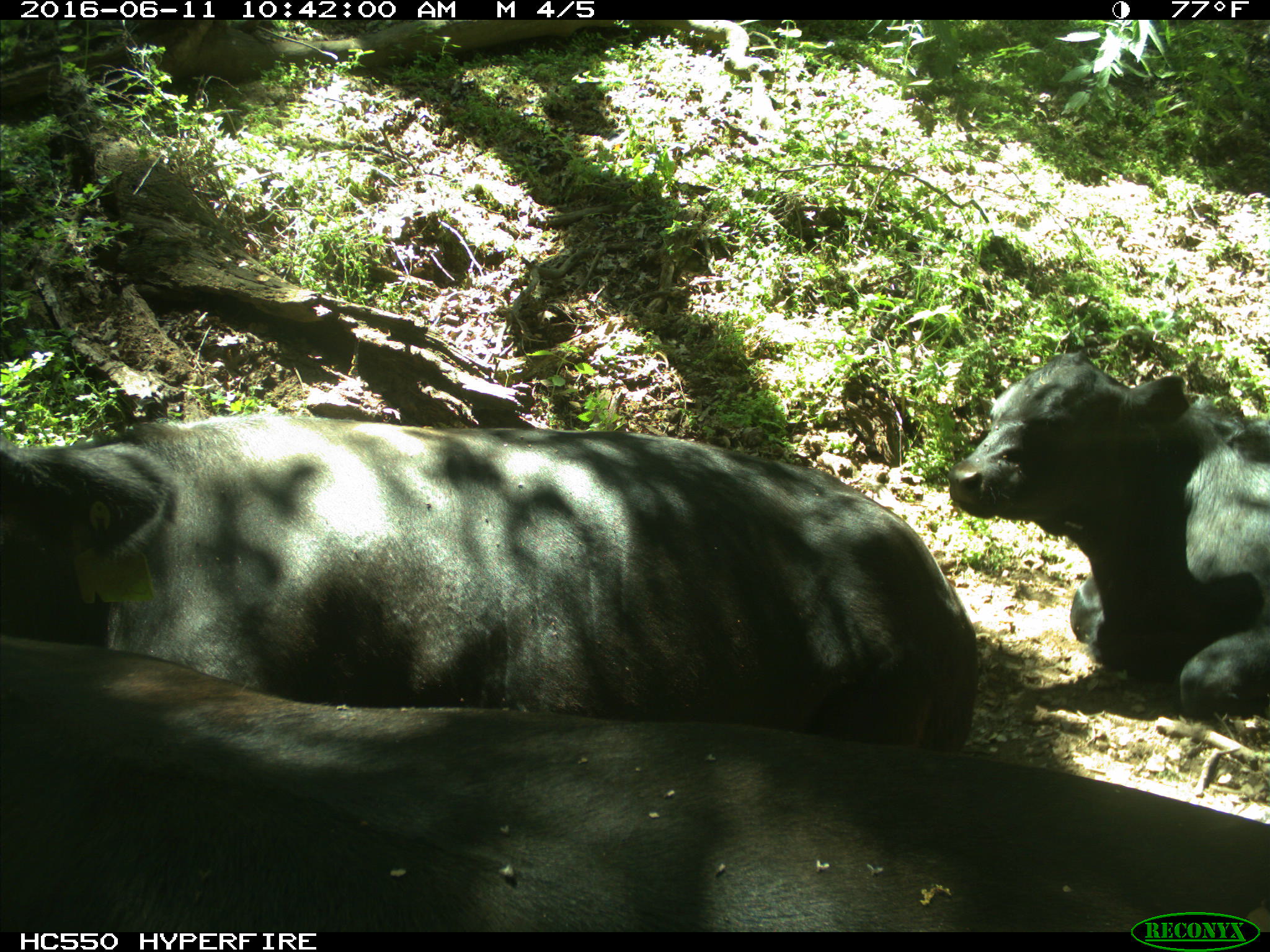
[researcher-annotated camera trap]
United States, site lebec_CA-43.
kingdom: Animalia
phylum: Chordata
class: Mammalia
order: Artiodactyla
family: Bovidae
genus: Bos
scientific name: Bos taurus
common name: domestic cow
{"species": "Bos taurus (domestic cow)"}